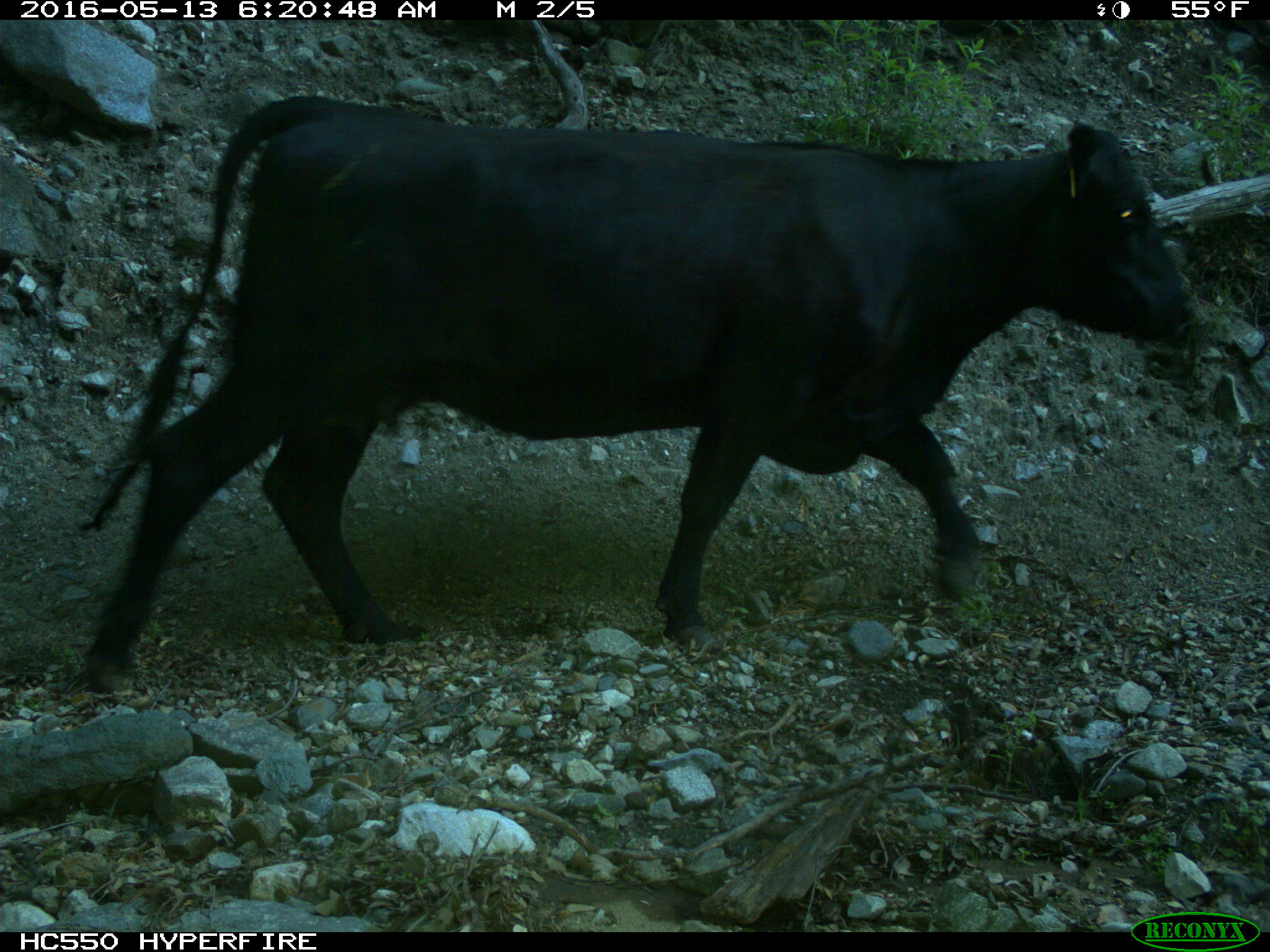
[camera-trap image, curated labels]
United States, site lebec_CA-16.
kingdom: Animalia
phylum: Chordata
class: Mammalia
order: Artiodactyla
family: Bovidae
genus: Bos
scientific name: Bos taurus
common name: domestic cow